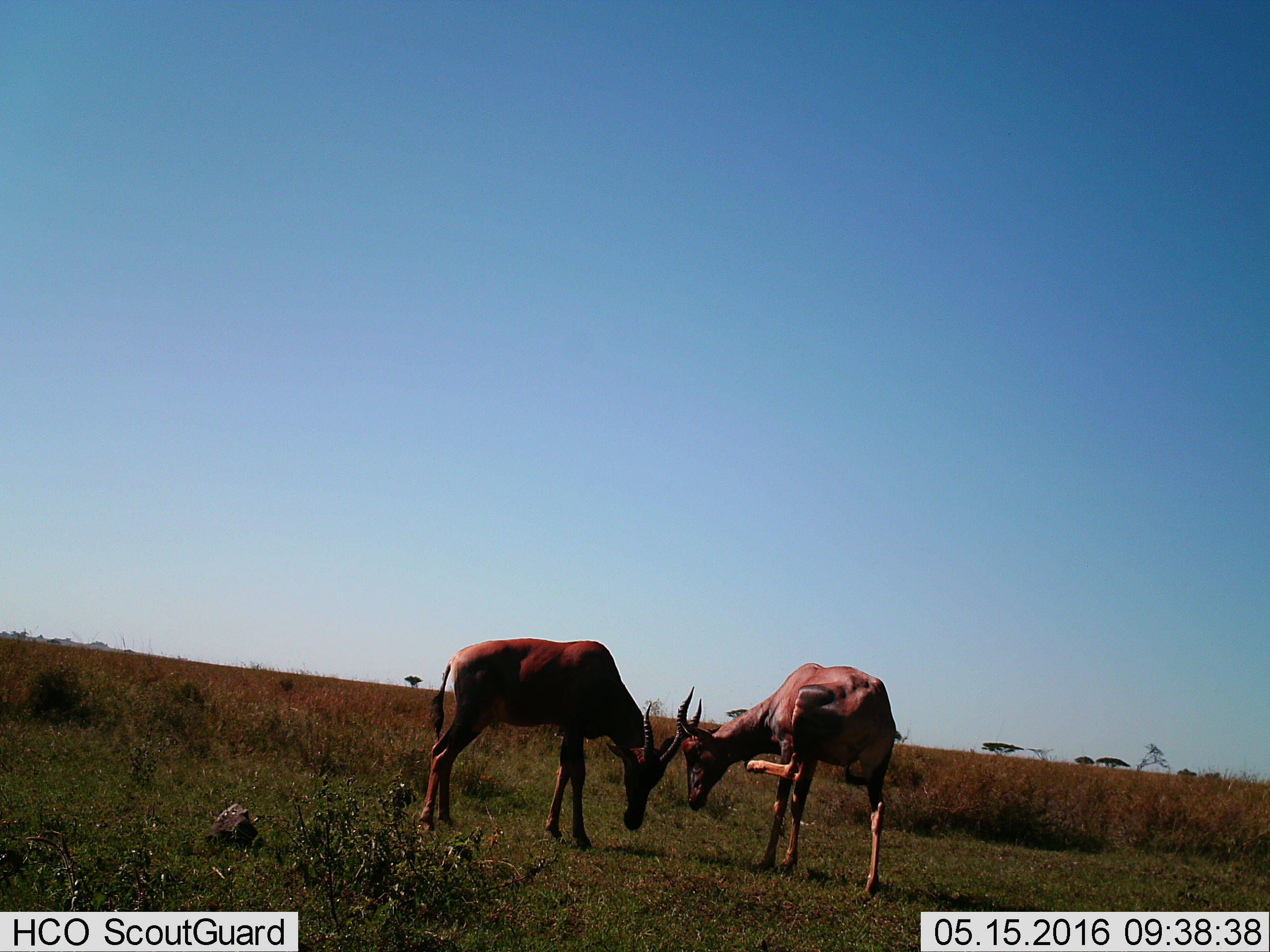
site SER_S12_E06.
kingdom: Animalia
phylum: Chordata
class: Mammalia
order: Artiodactyla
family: Bovidae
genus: Damaliscus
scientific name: Damaliscus lunatus jimela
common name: topi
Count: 2.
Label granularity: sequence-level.